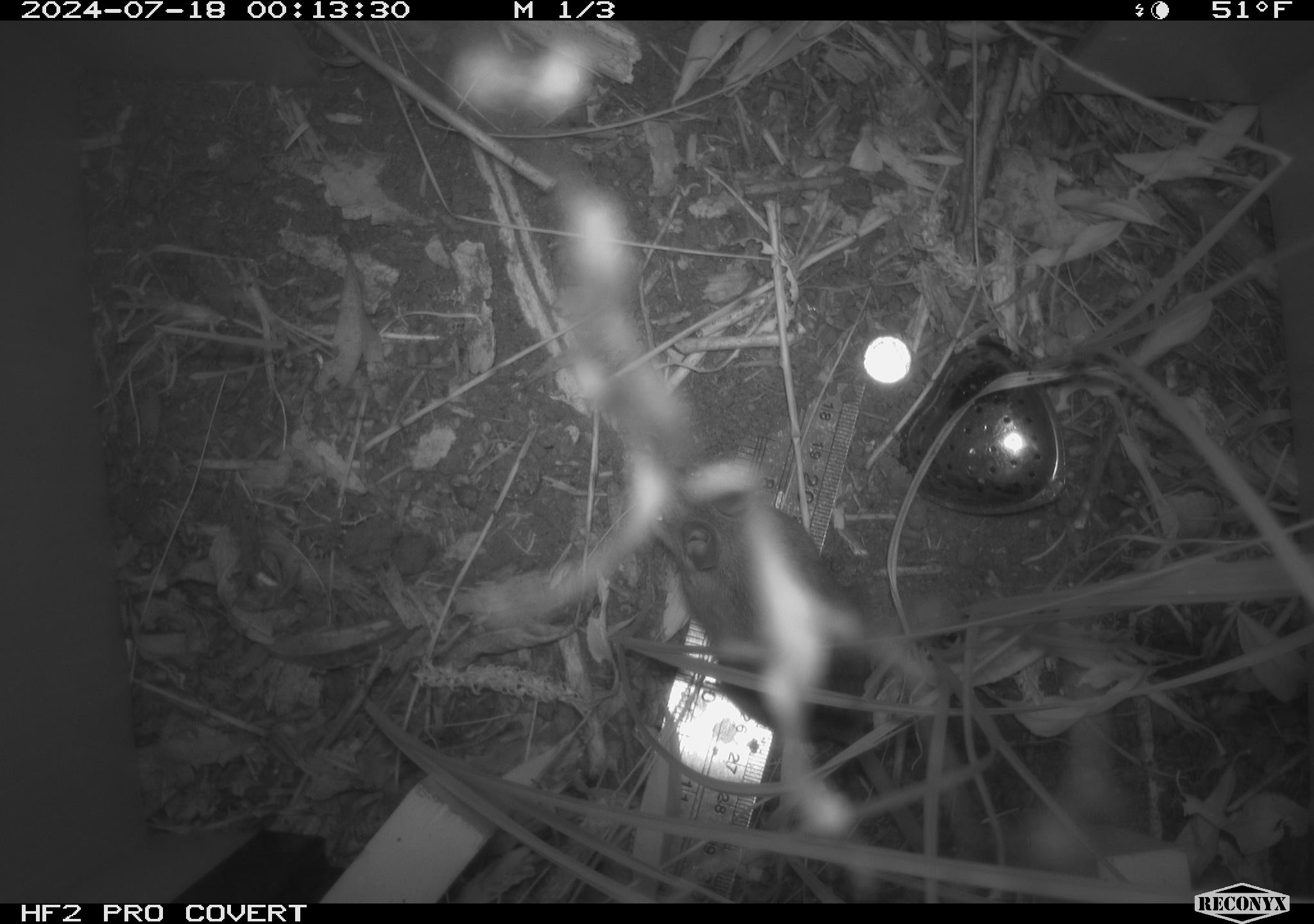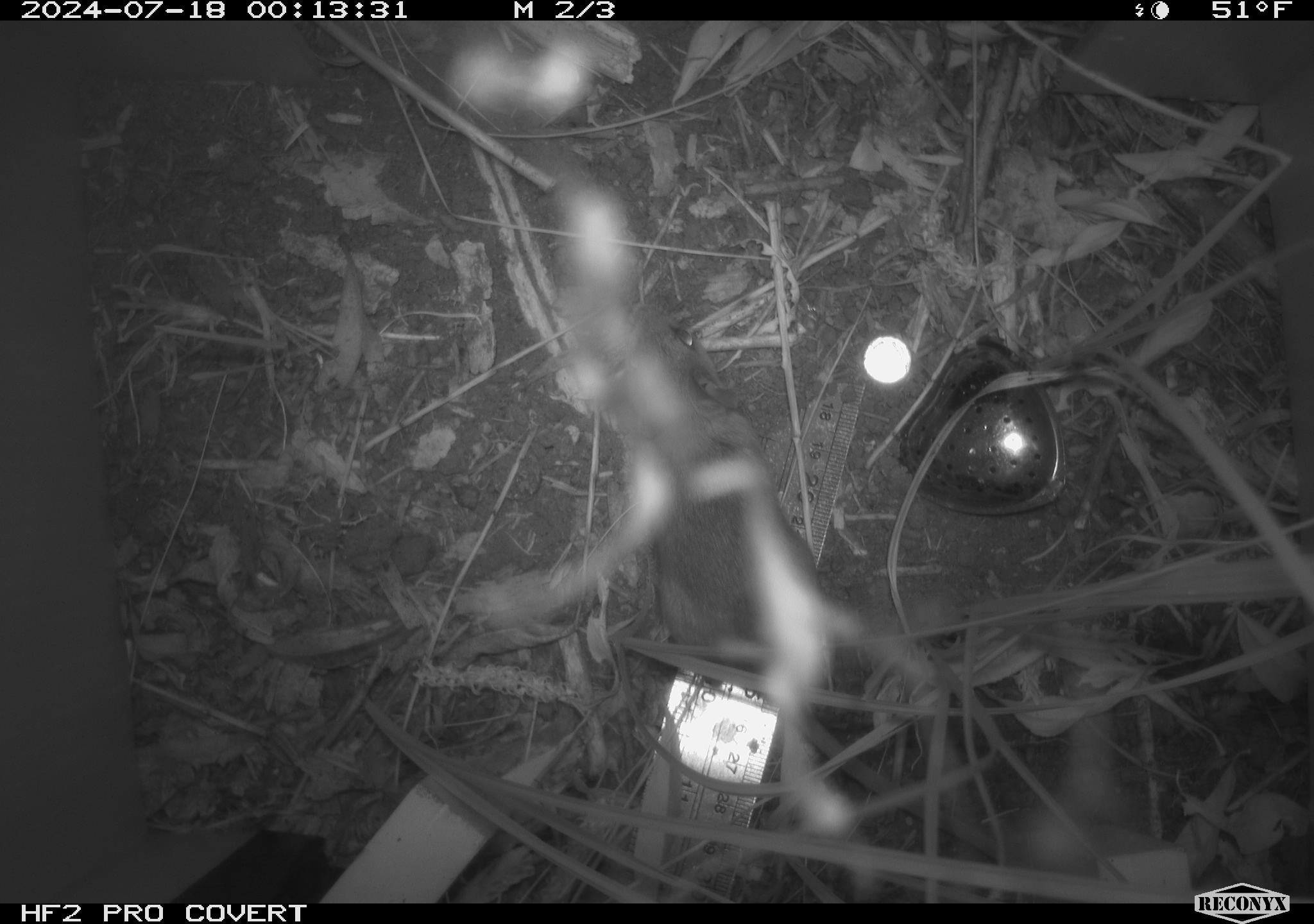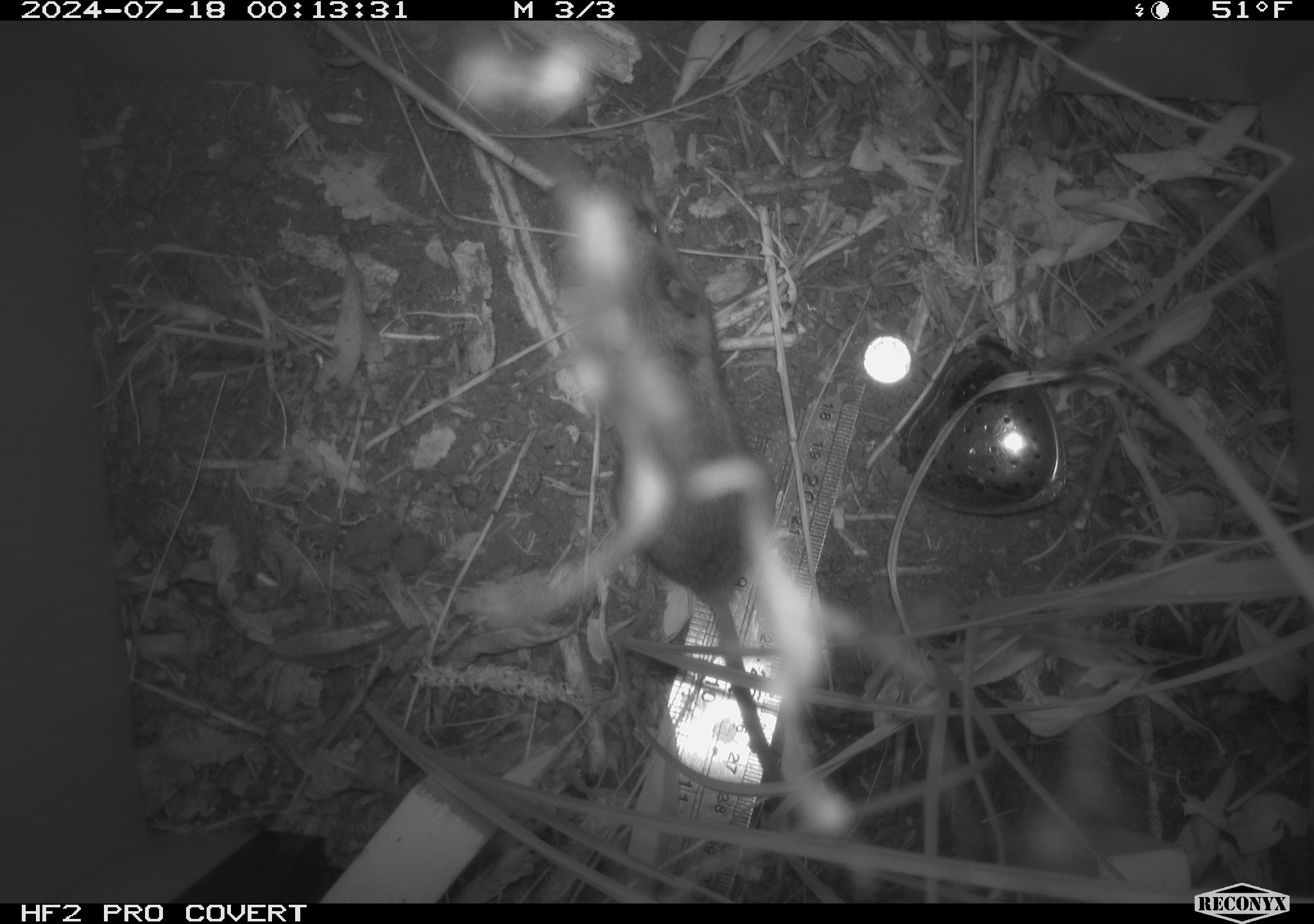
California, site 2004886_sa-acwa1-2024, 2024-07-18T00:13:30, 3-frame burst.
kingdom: Animalia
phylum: Chordata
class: Mammalia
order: Rodentia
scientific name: Rodentia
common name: mouse species